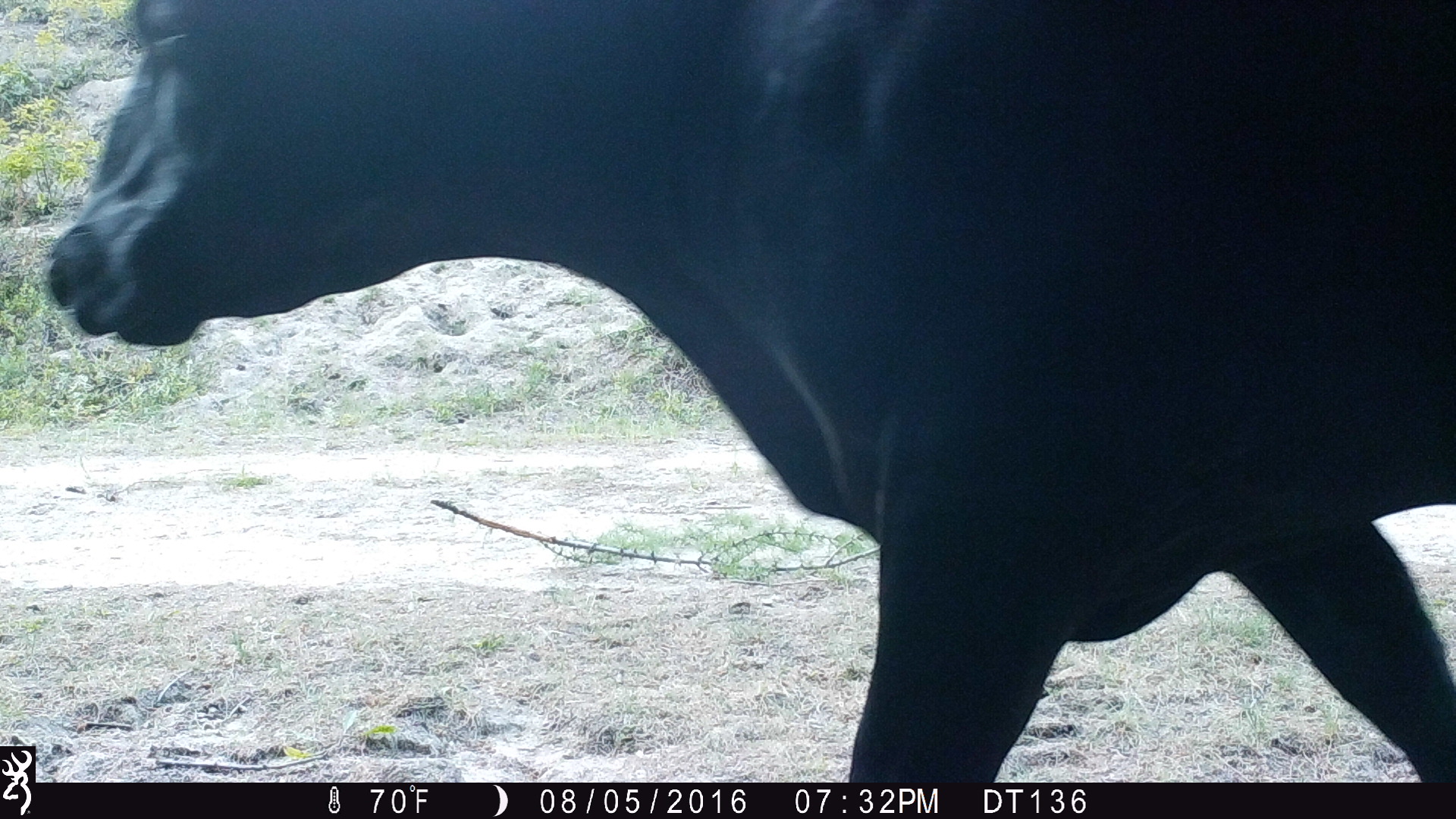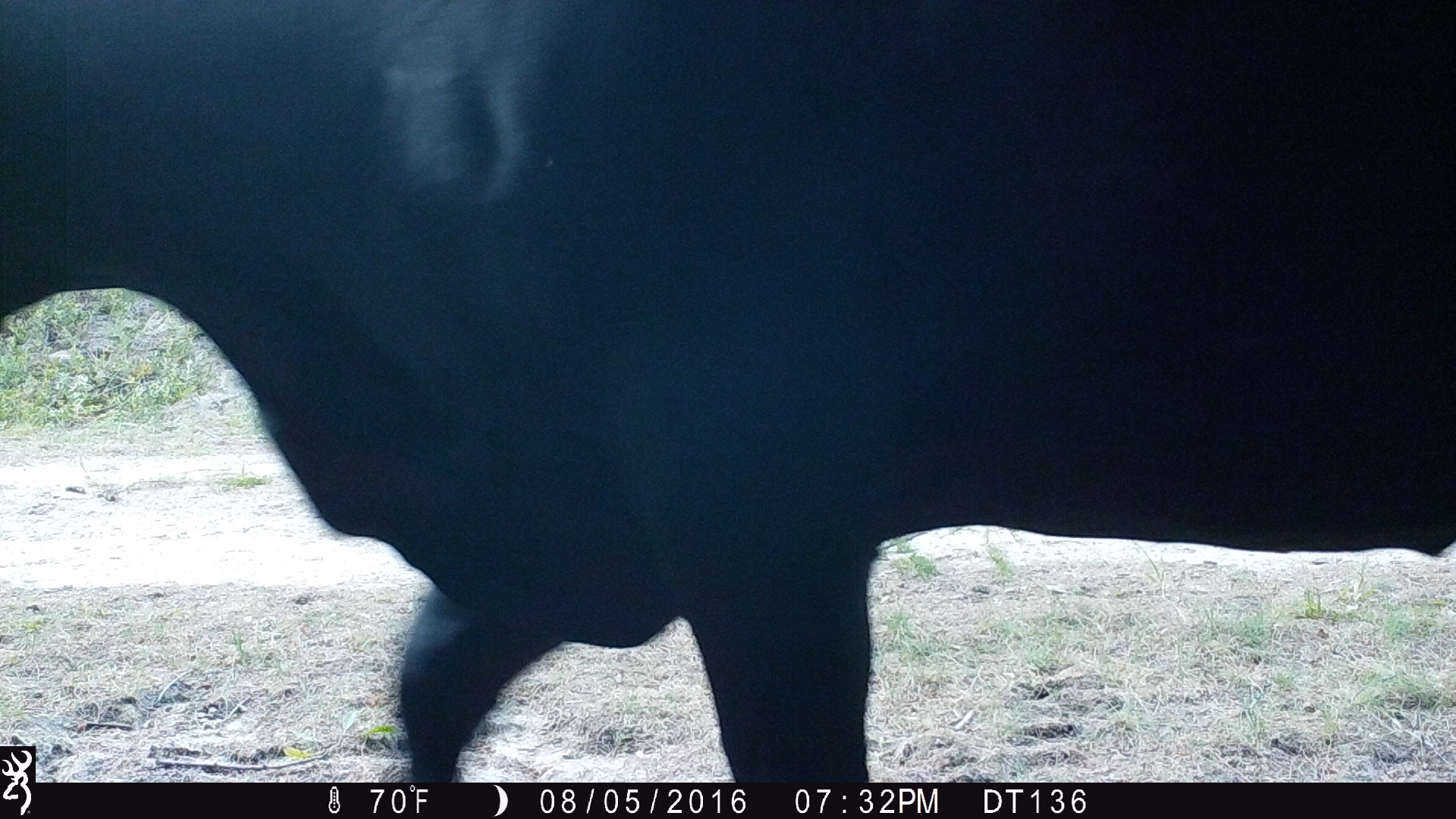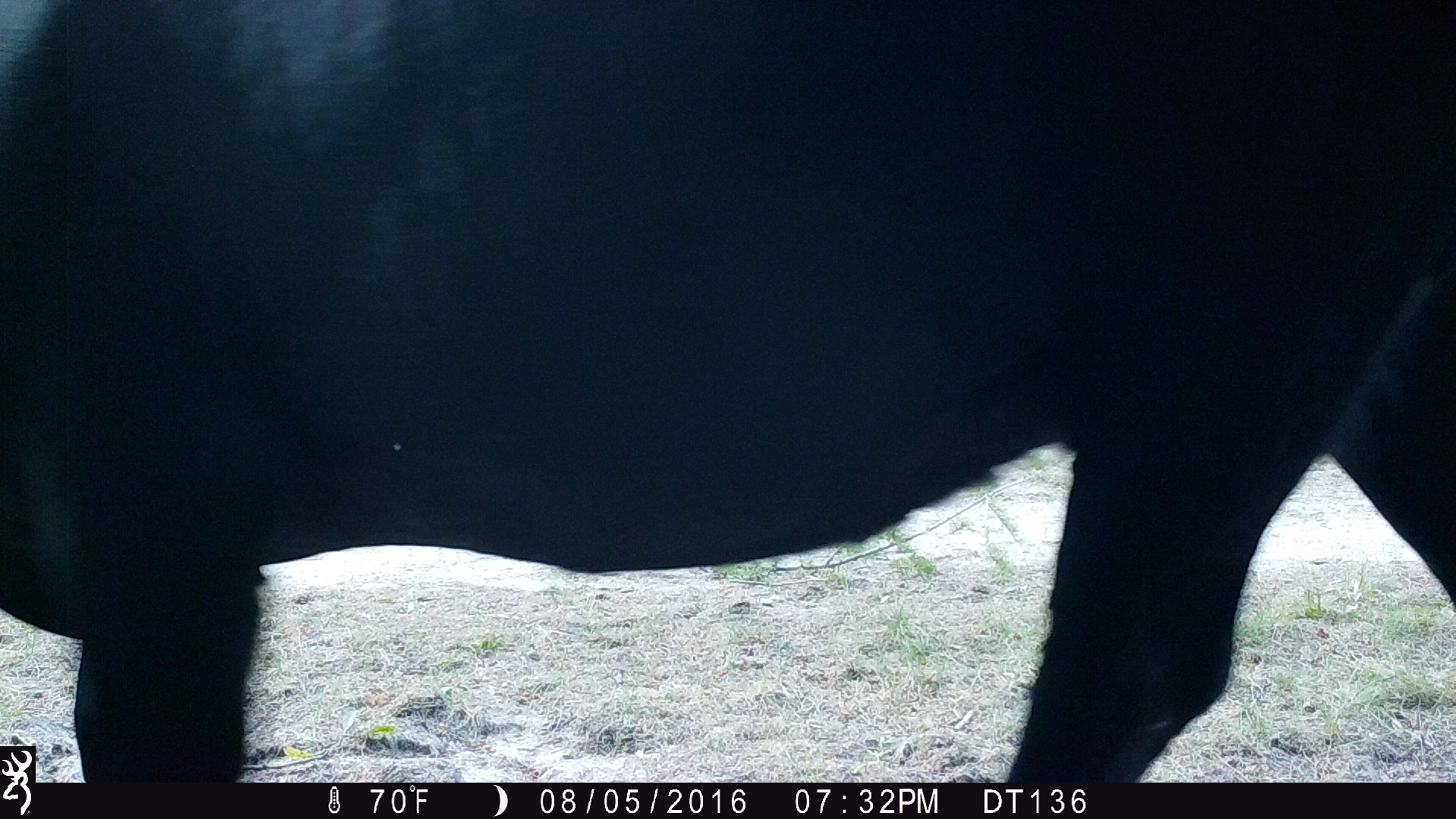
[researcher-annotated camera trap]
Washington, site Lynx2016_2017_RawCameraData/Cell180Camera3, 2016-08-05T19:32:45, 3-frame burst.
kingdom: Animalia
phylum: Chordata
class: Mammalia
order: Artiodactyla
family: Bovidae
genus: Bos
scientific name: Bos taurus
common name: domestic cattle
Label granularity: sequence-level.